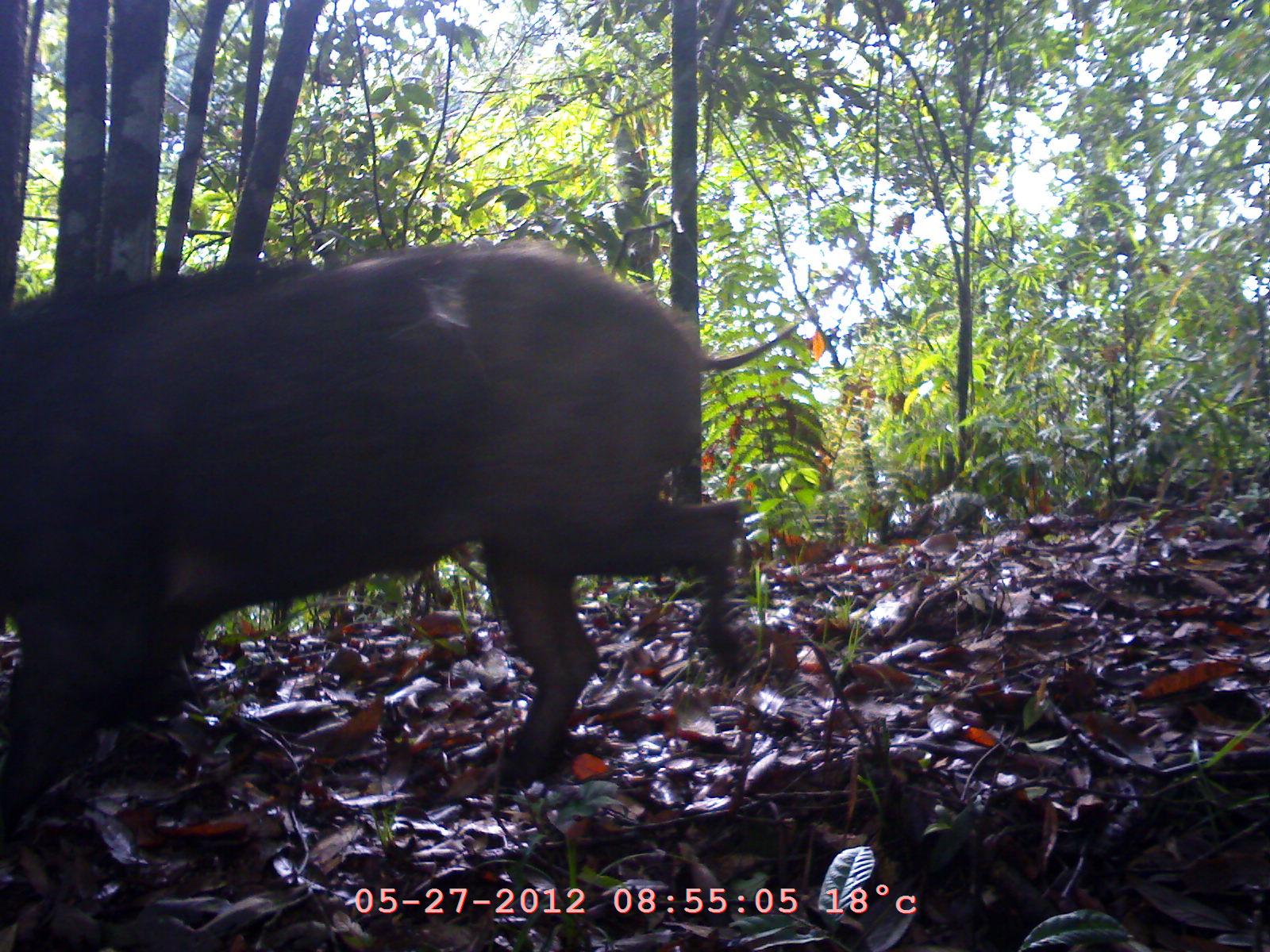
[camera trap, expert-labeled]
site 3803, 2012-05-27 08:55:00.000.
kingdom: Animalia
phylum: Chordata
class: Mammalia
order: Artiodactyla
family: Suidae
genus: Sus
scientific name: Sus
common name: pigs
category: sus sp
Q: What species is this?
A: Sus sp (pigs) (Sus).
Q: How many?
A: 1.